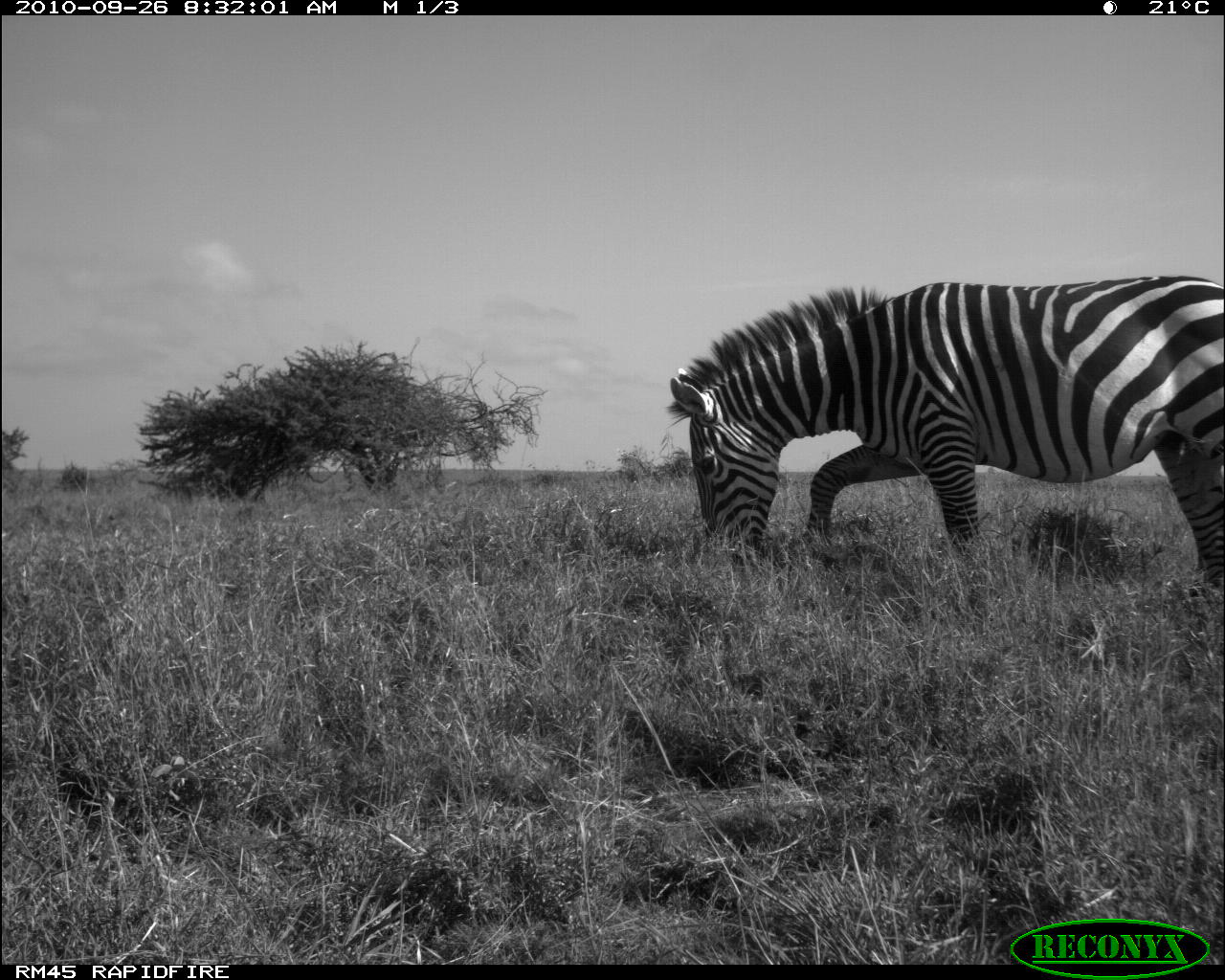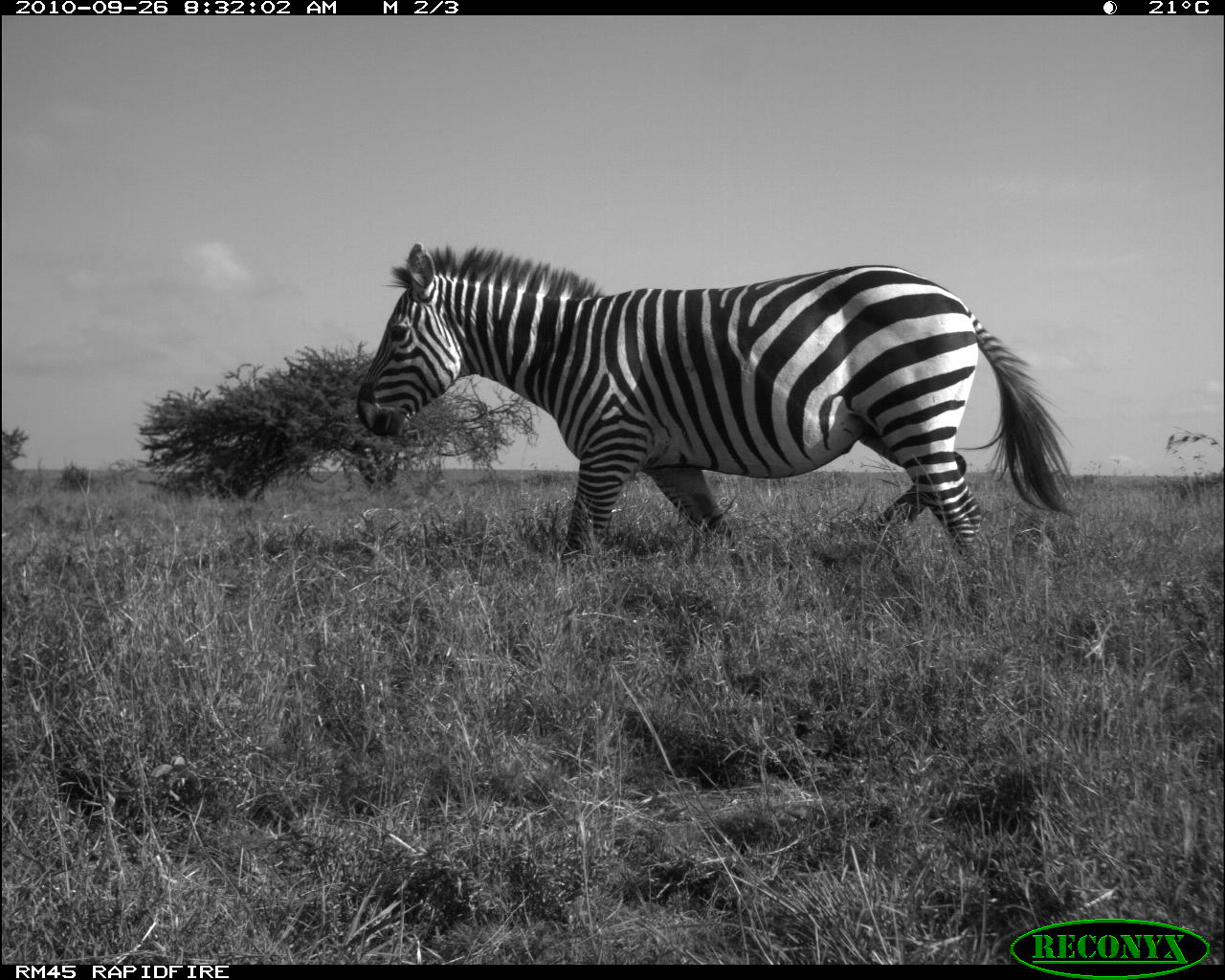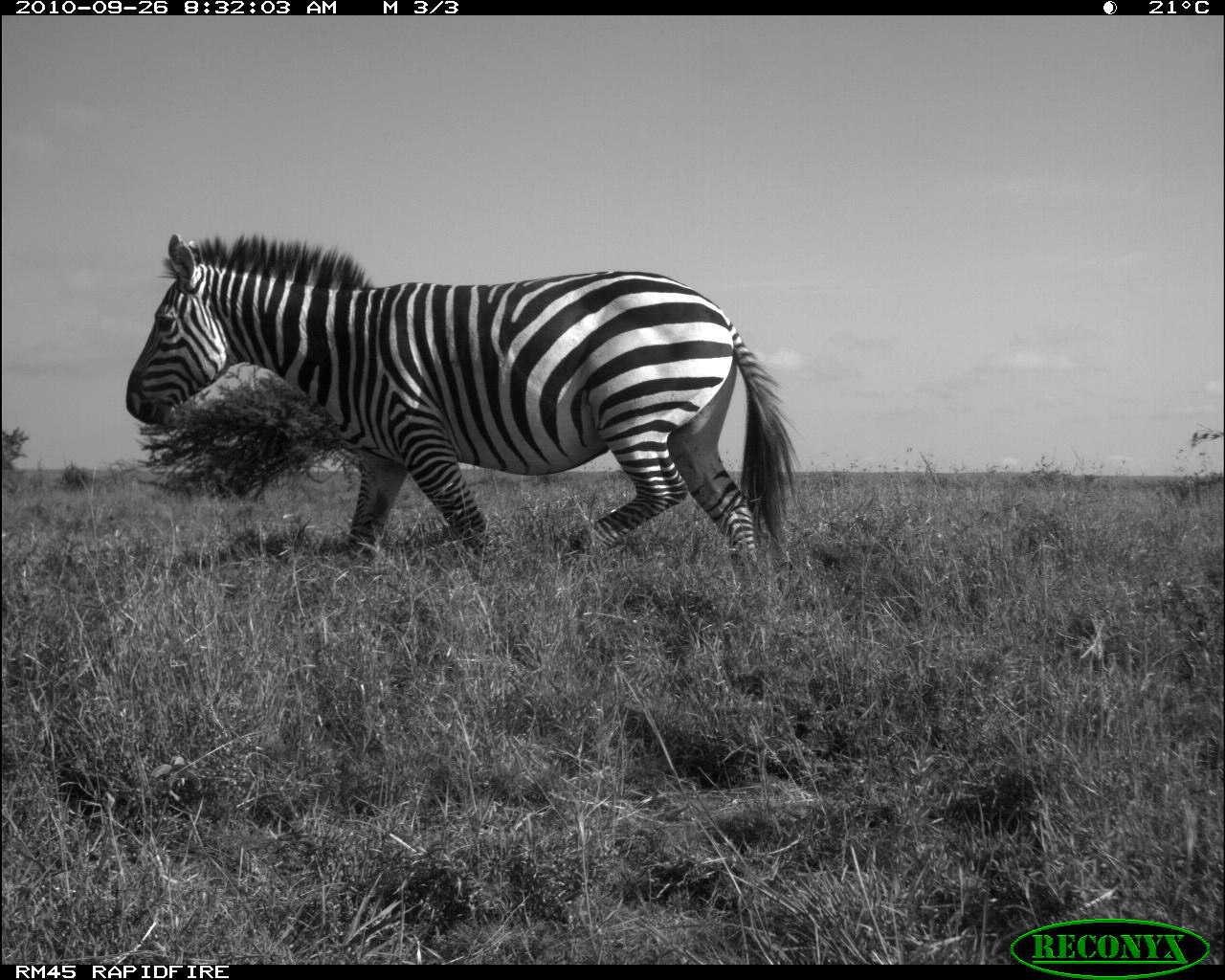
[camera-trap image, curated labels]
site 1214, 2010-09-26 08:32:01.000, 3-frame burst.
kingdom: Animalia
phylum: Chordata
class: Mammalia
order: Perissodactyla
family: Equidae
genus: Equus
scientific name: Equus quagga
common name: plains zebra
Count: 1.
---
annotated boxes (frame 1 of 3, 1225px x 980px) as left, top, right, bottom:
equus quagga: 662, 274, 1224, 588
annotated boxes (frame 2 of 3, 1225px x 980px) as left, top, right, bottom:
equus quagga: 356, 242, 1088, 621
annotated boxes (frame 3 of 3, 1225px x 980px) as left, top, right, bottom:
equus quagga: 123, 234, 796, 582